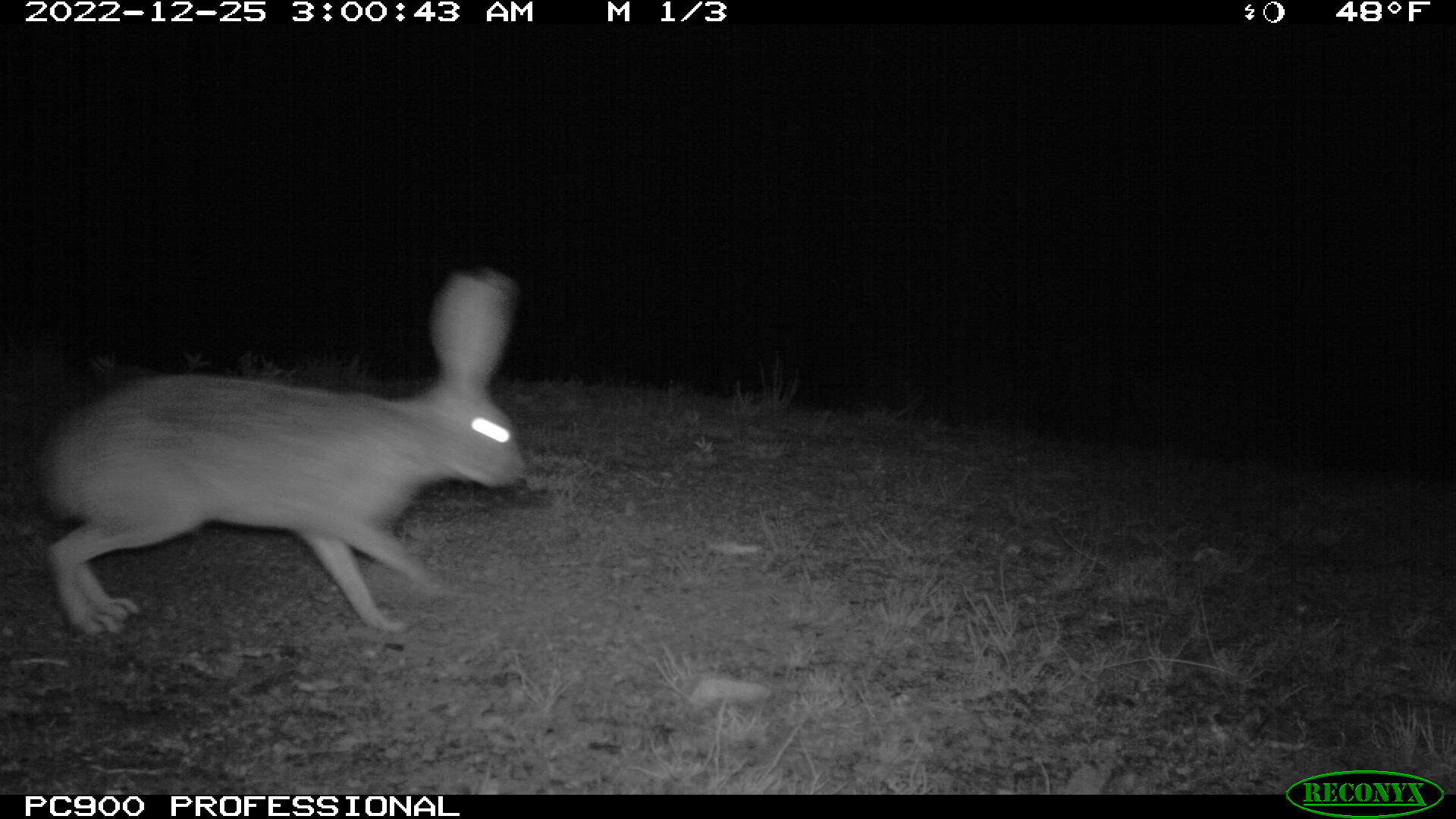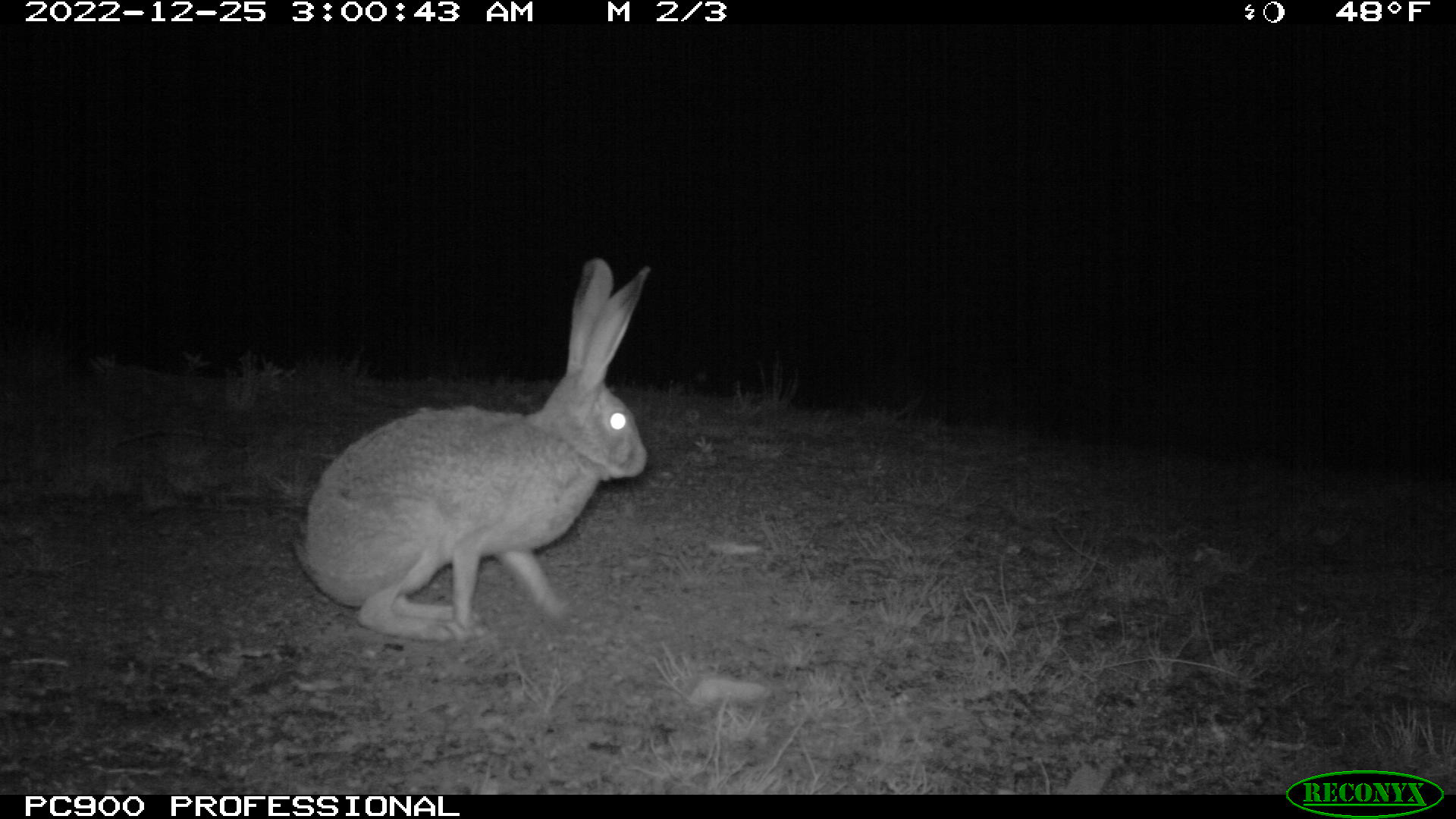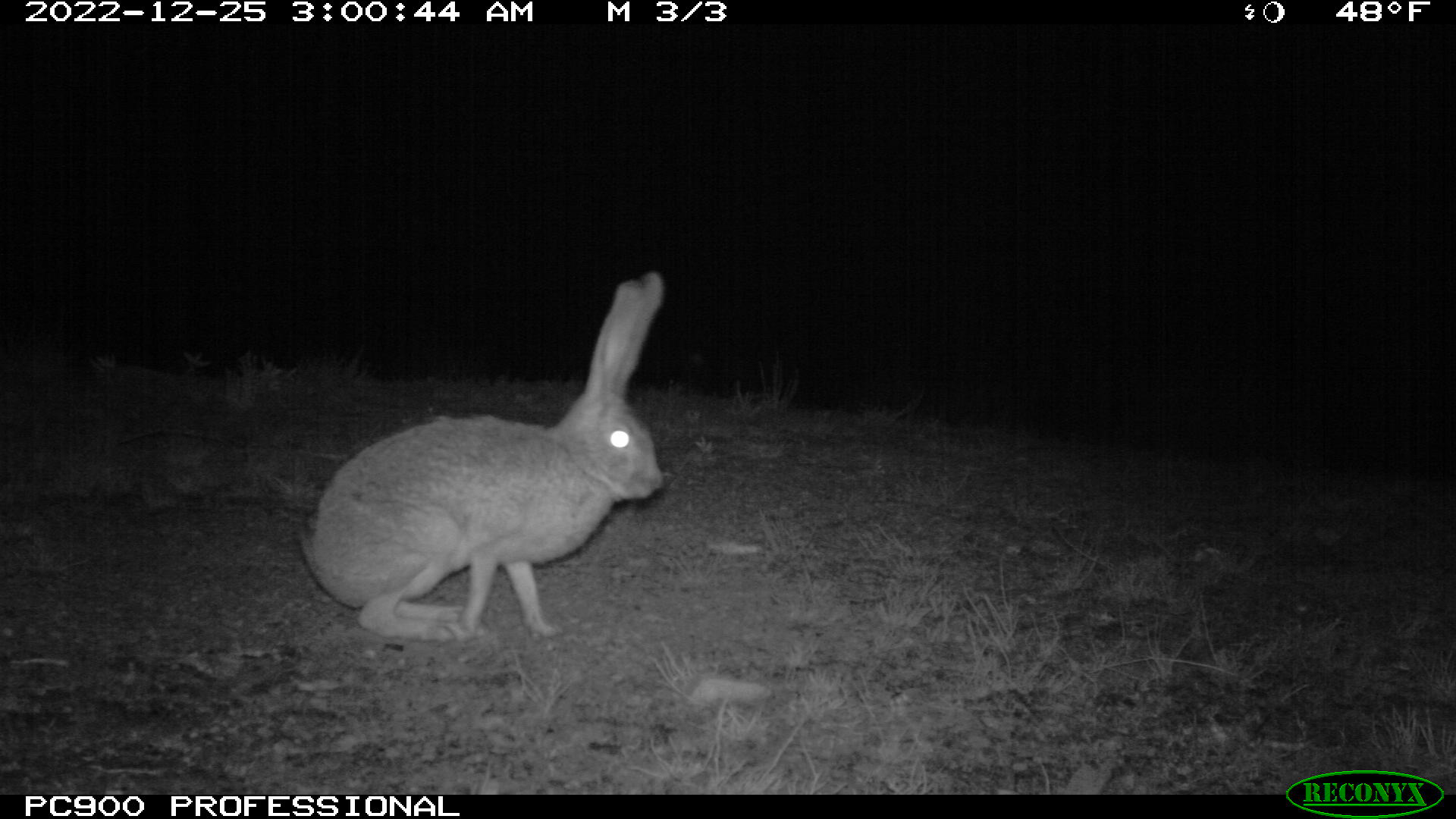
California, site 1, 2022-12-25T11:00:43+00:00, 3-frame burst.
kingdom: Animalia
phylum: Chordata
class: Mammalia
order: Lagomorpha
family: Leporidae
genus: Lepus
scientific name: Lepus californicus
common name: black-tailed jackrabbit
Black-tailed jackrabbit (Lepus californicus).